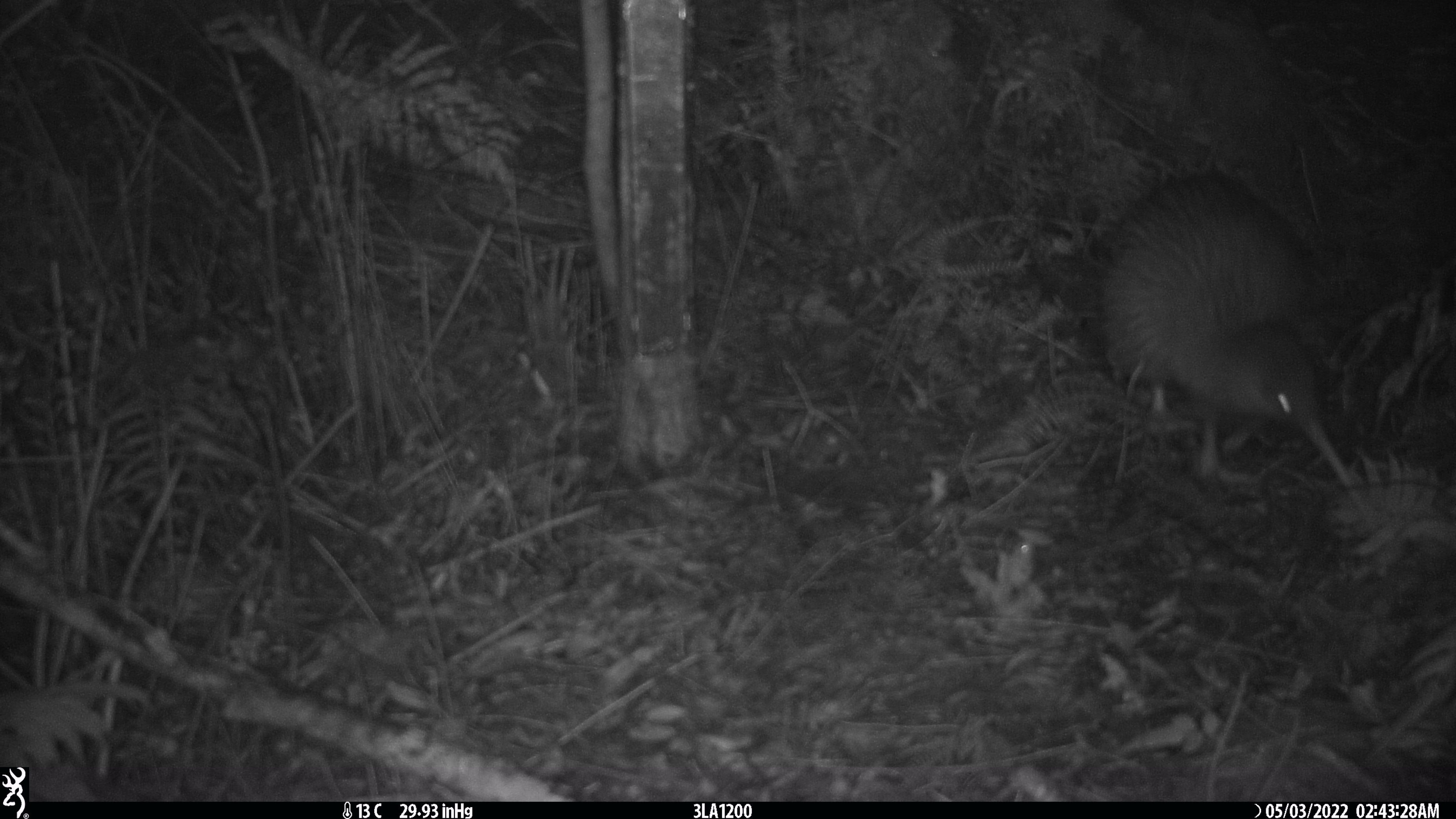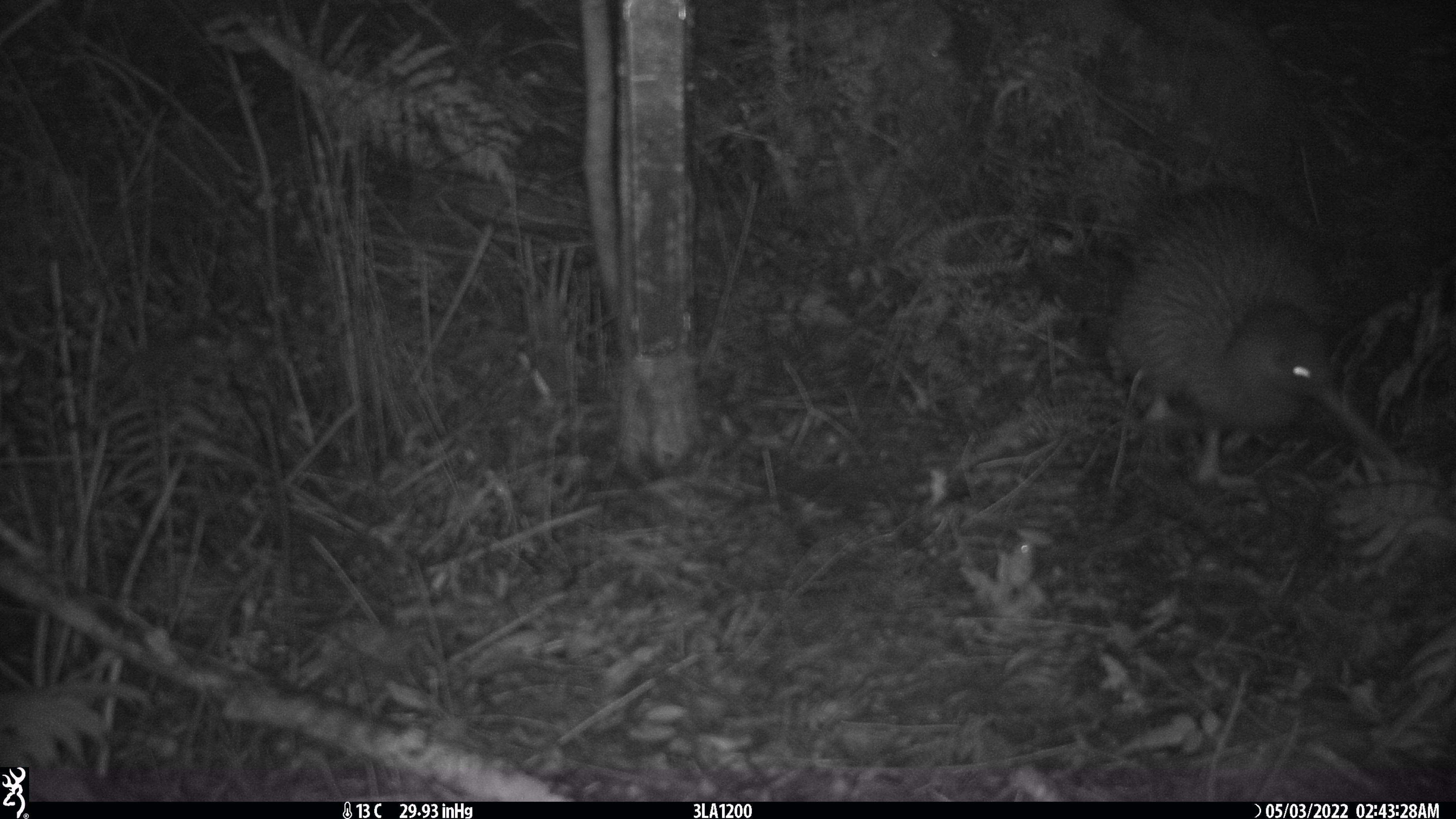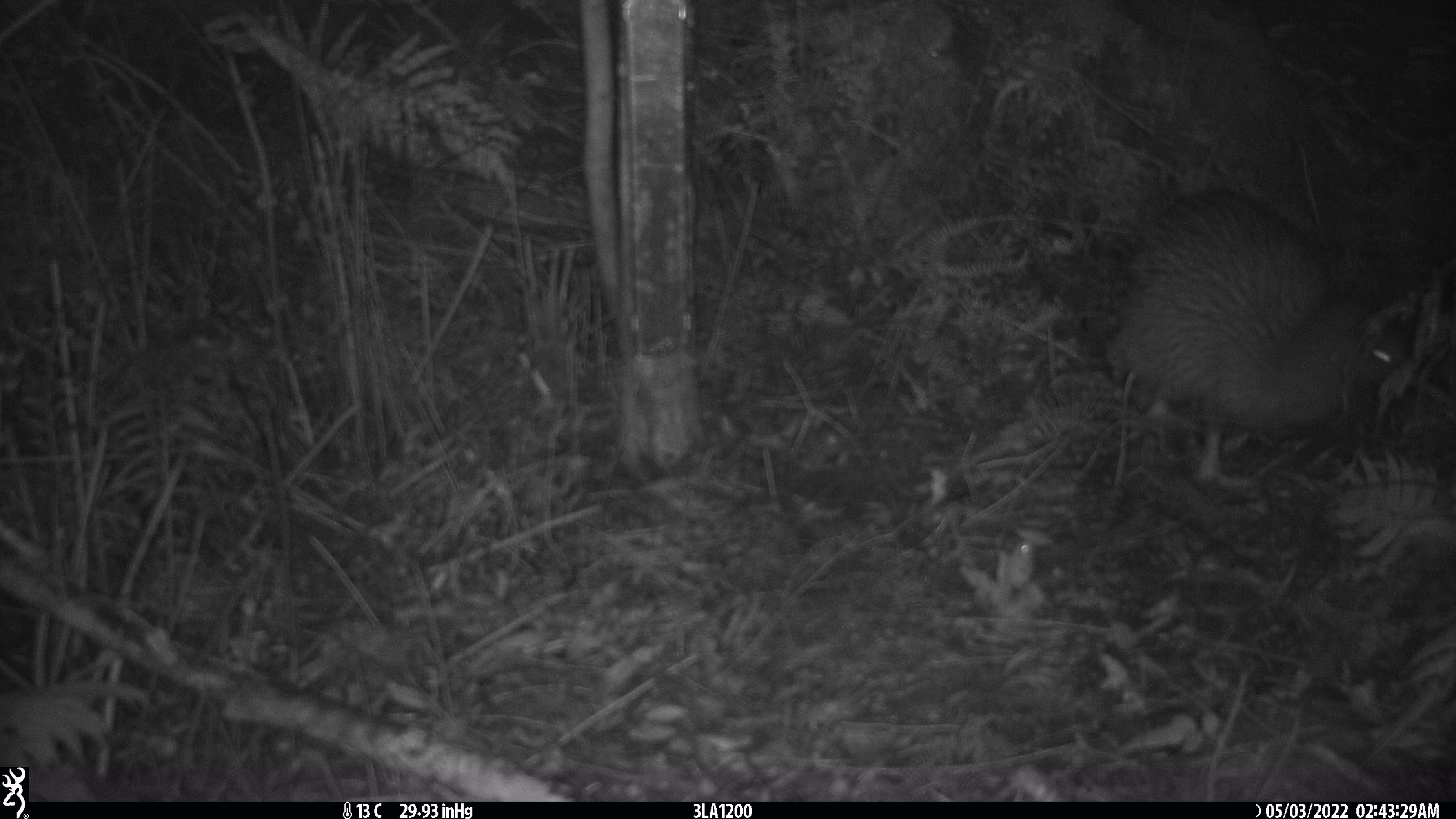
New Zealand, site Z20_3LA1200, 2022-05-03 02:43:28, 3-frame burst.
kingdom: Animalia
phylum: Chordata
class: Aves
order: Apterygiformes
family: Apterygidae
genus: Apteryx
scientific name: Apteryx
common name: kiwi